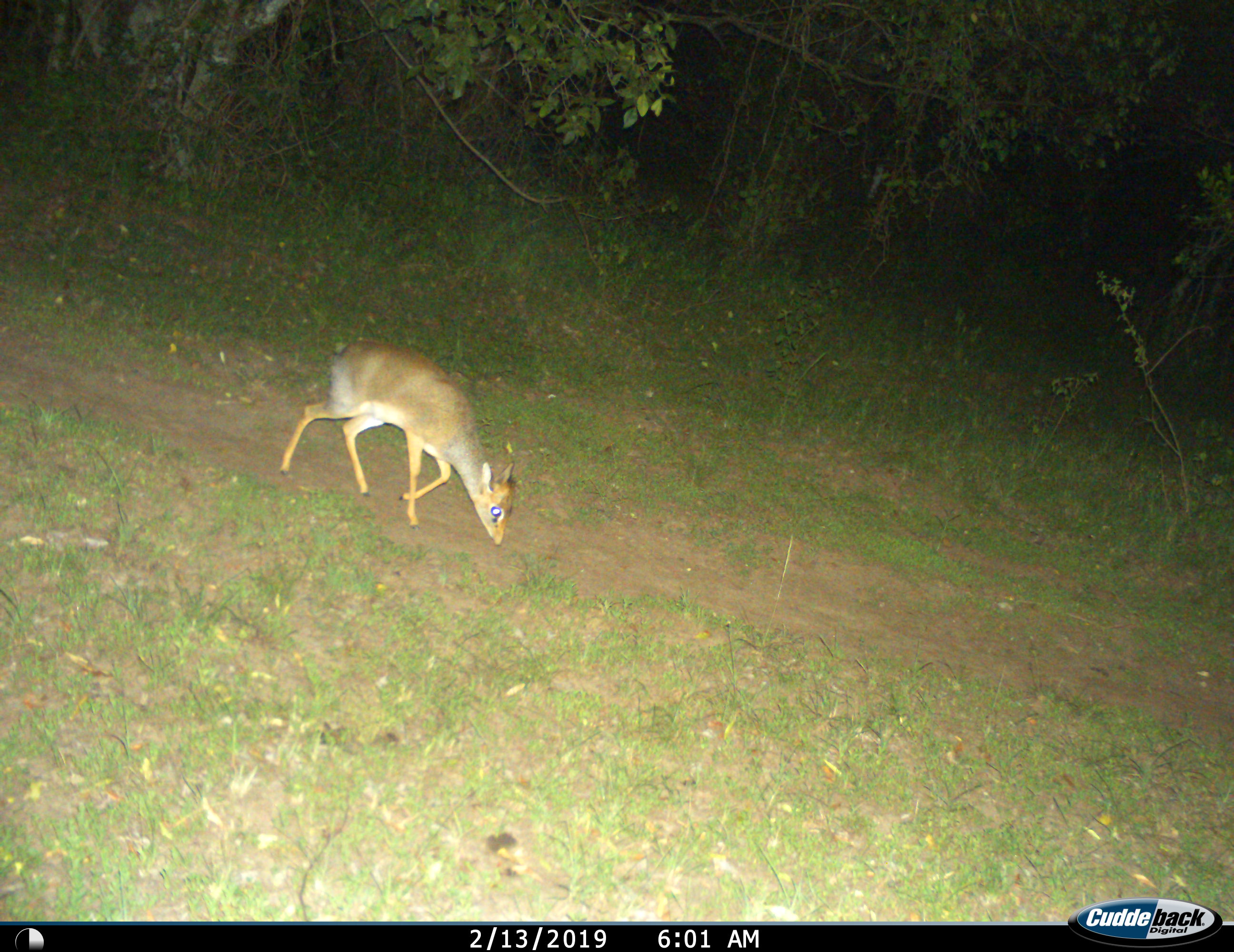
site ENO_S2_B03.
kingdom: Animalia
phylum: Chordata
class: Mammalia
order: Artiodactyla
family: Bovidae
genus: Madoqua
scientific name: Madoqua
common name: dik-dik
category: dikdik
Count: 1.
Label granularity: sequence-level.